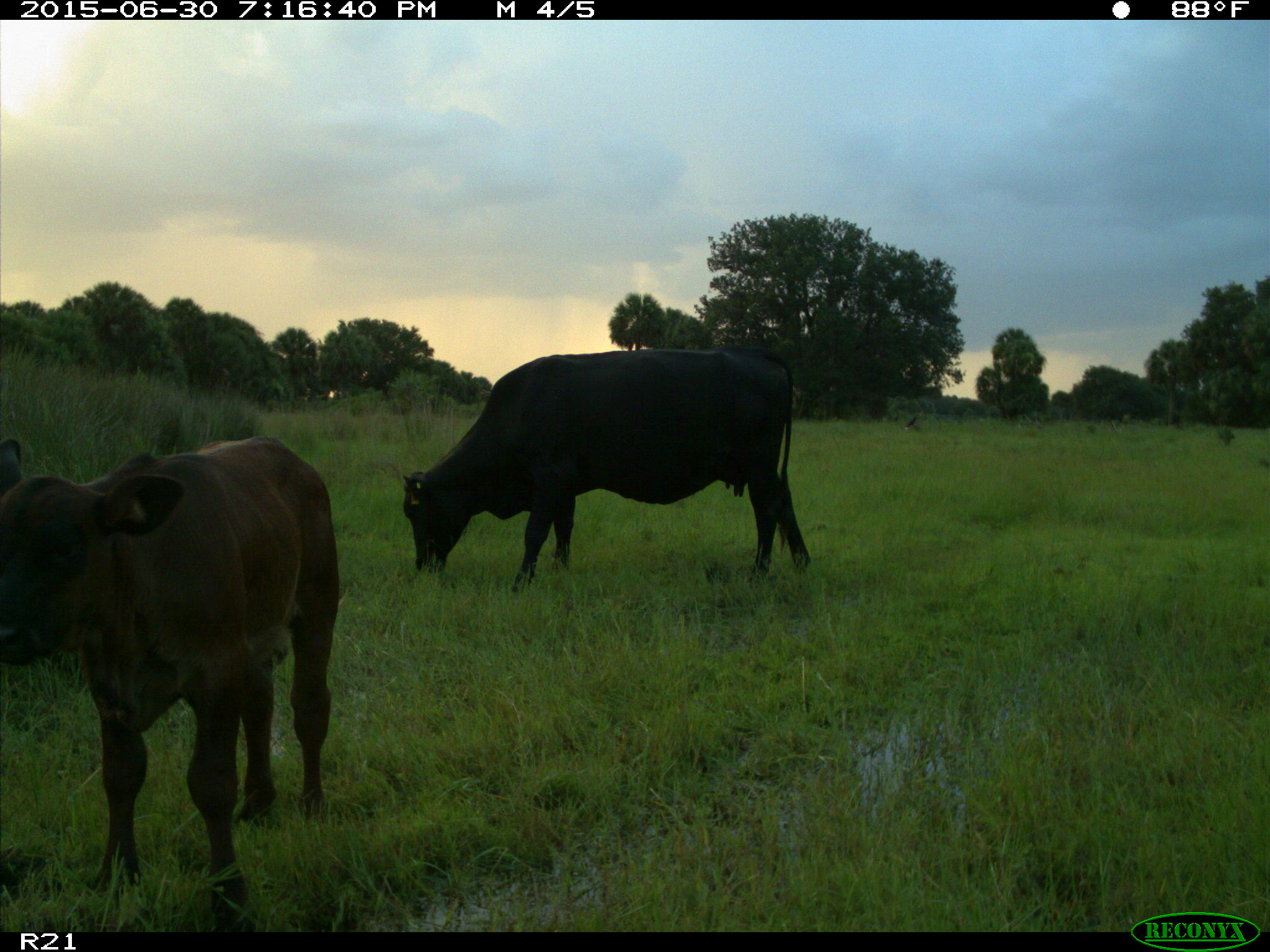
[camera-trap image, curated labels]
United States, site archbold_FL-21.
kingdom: Animalia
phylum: Chordata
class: Mammalia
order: Artiodactyla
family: Bovidae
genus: Bos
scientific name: Bos taurus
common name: domestic cow